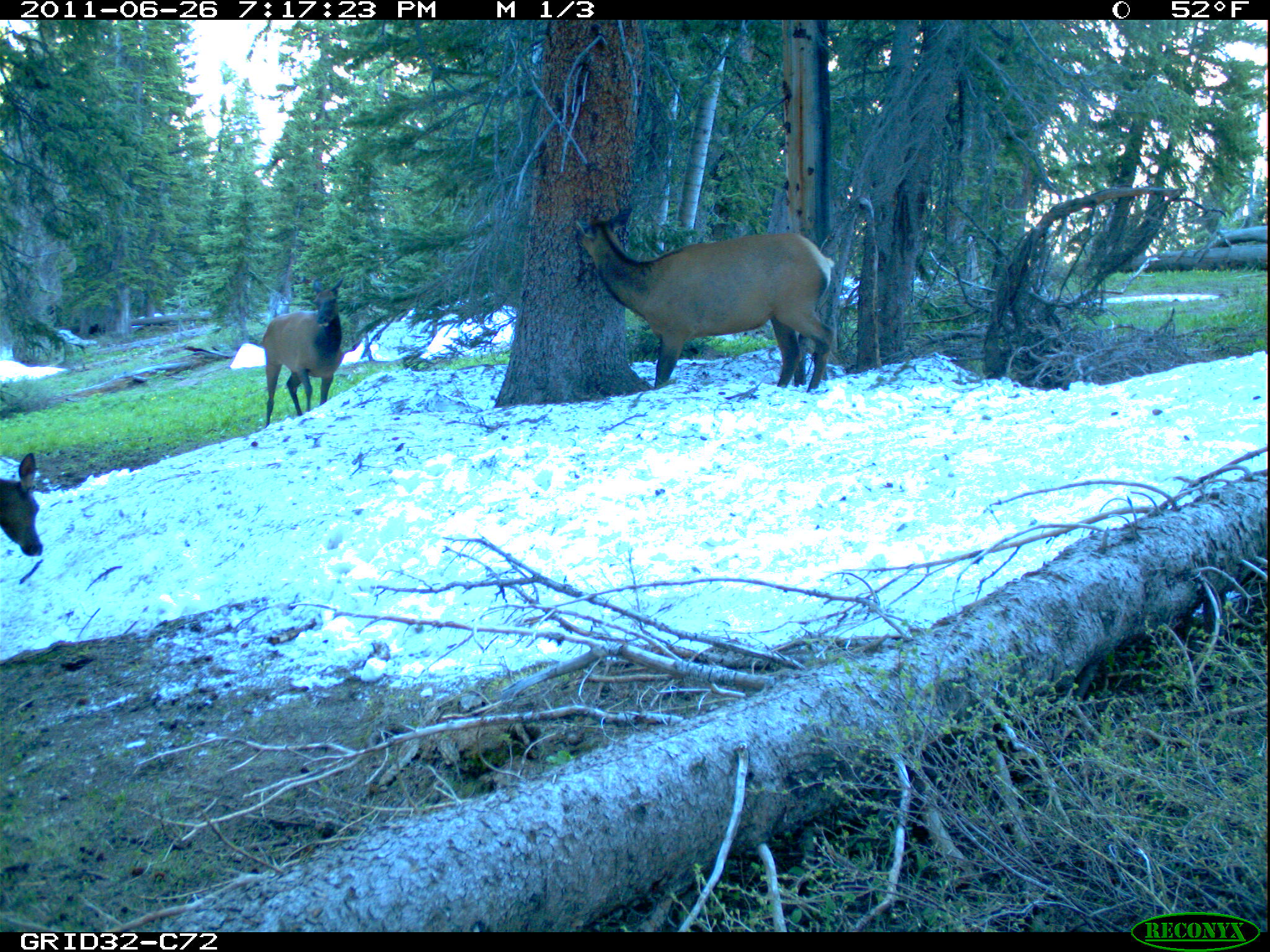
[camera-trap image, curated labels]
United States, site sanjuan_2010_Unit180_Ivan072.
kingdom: Animalia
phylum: Chordata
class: Mammalia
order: Artiodactyla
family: Cervidae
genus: Cervus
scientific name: Cervus elaphus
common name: red deer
Cervus elaphus (red deer).